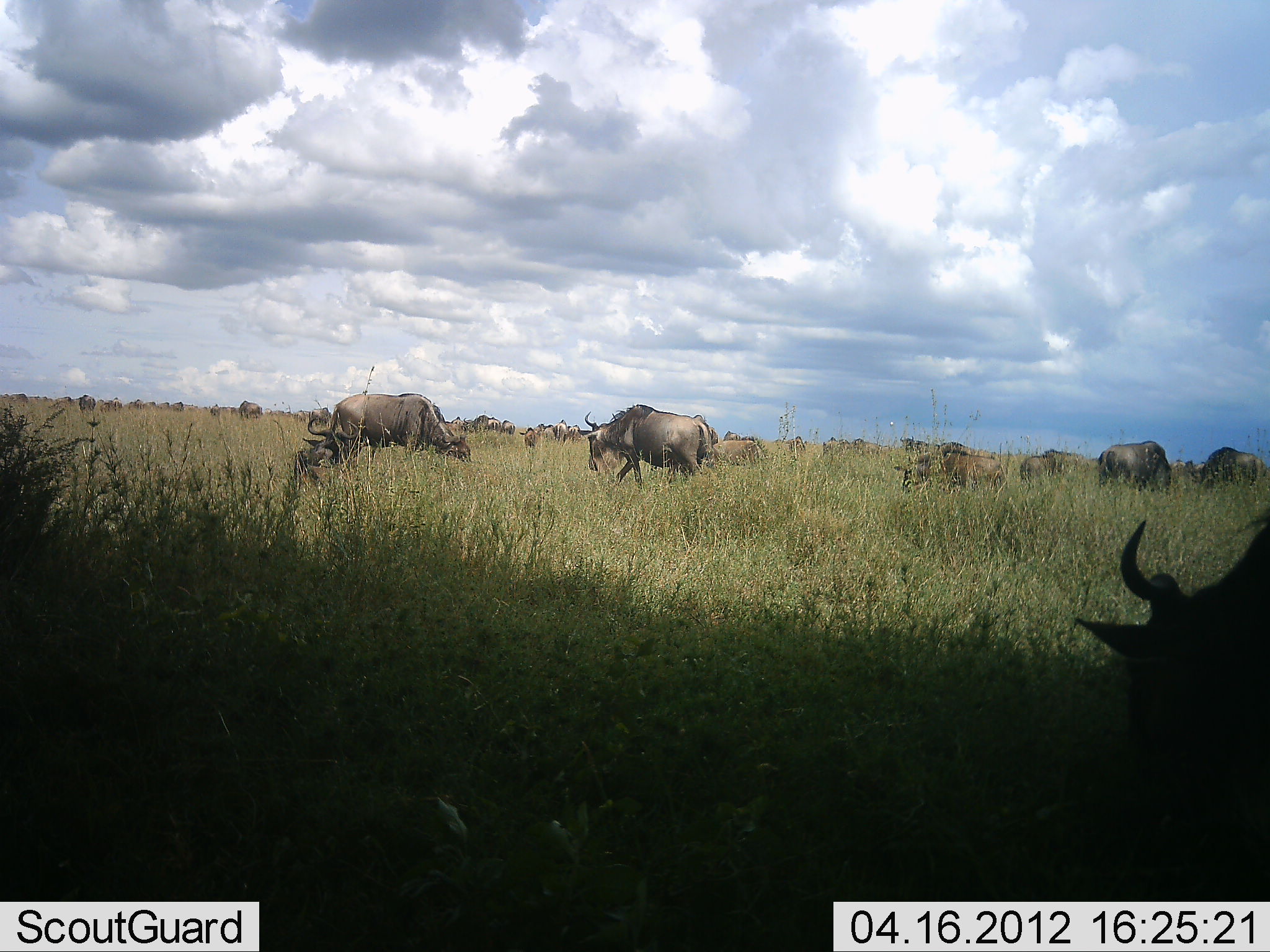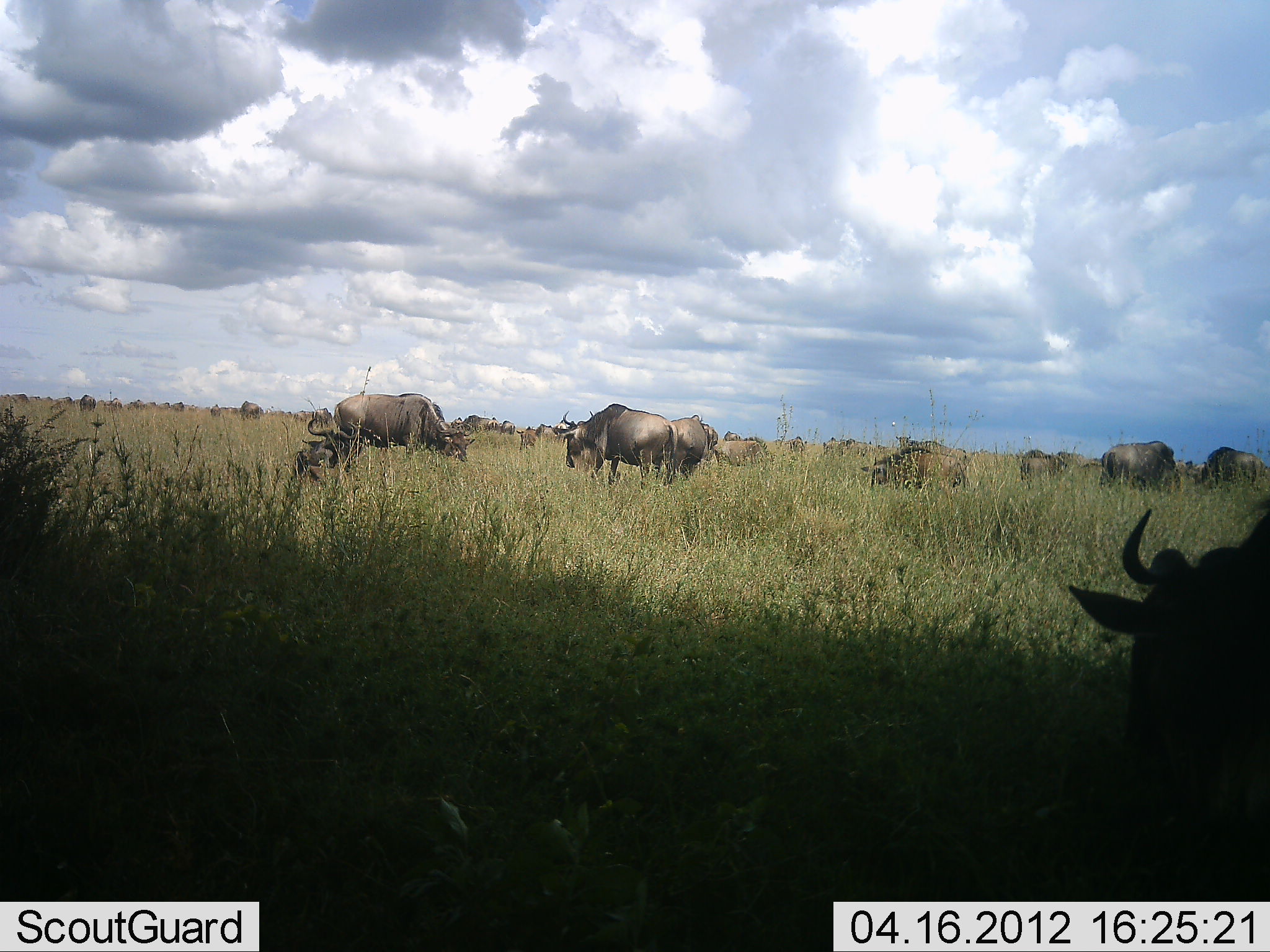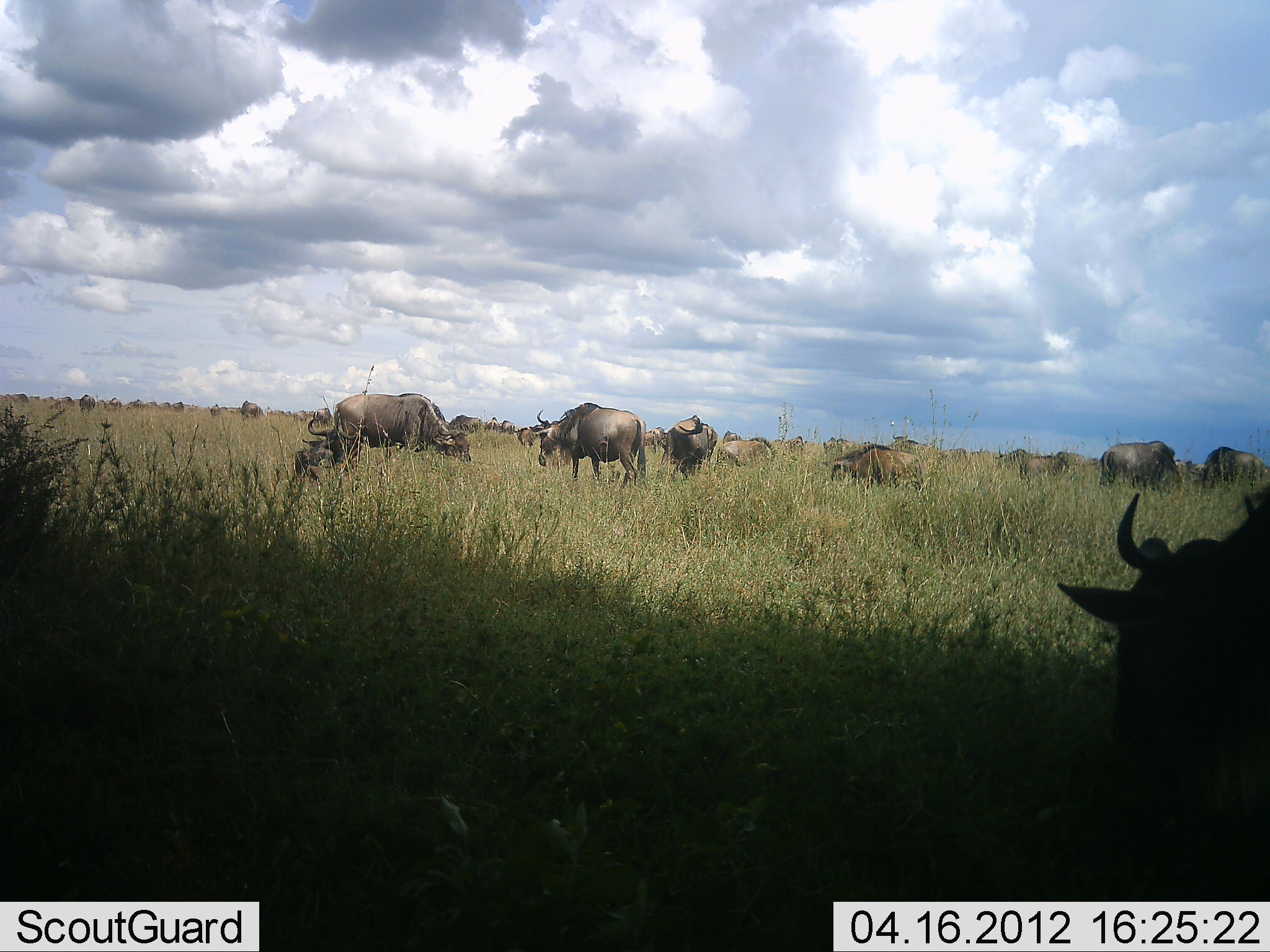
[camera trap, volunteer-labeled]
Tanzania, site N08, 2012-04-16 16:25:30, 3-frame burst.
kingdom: Animalia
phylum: Chordata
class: Mammalia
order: Artiodactyla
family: Bovidae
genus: Connochaetes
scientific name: Connochaetes taurinus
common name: blue wildebeest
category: wildebeest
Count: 11-50.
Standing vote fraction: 40%.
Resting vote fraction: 23%.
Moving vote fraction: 50%.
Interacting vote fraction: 0%.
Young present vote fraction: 20%.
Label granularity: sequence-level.